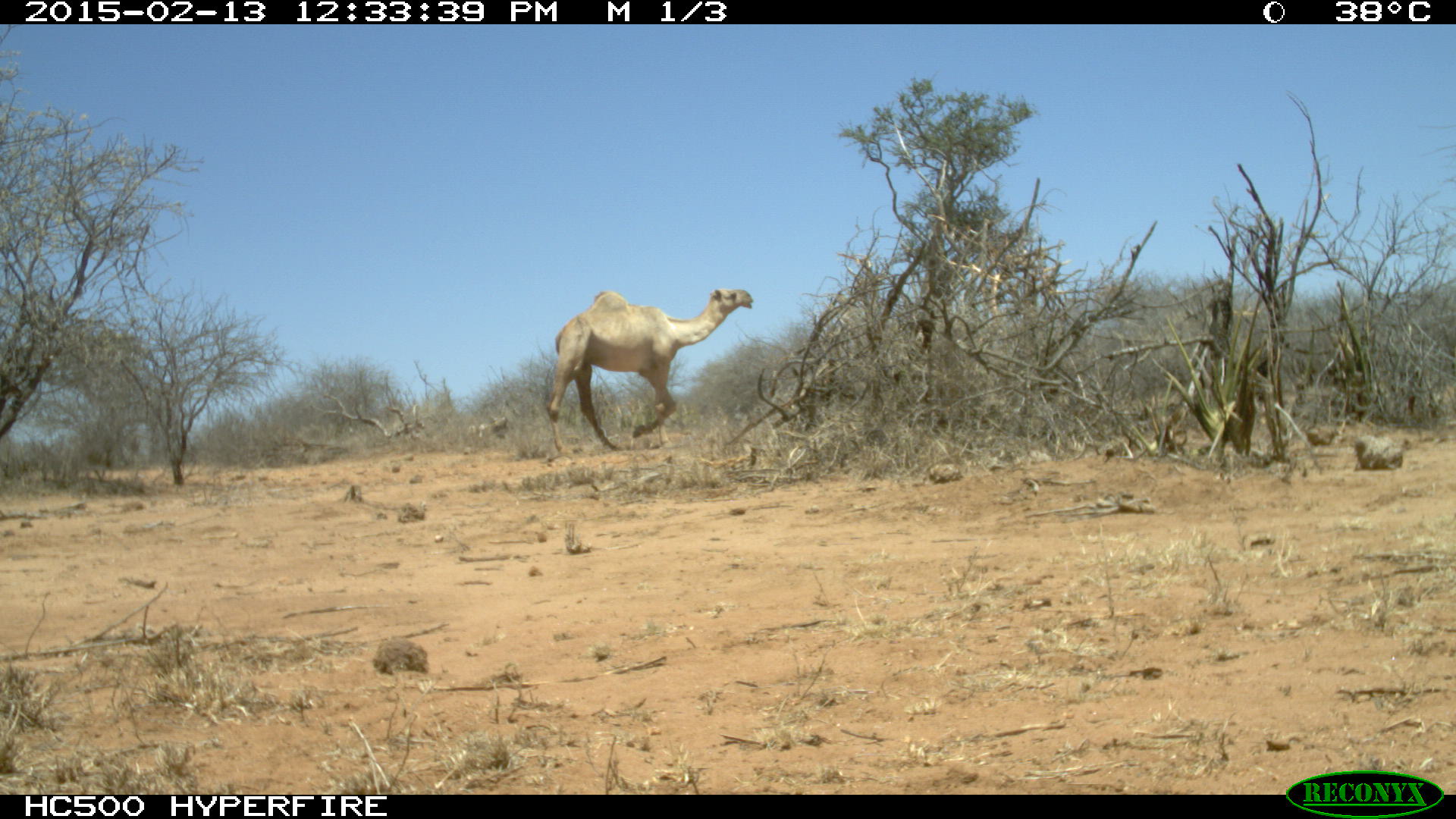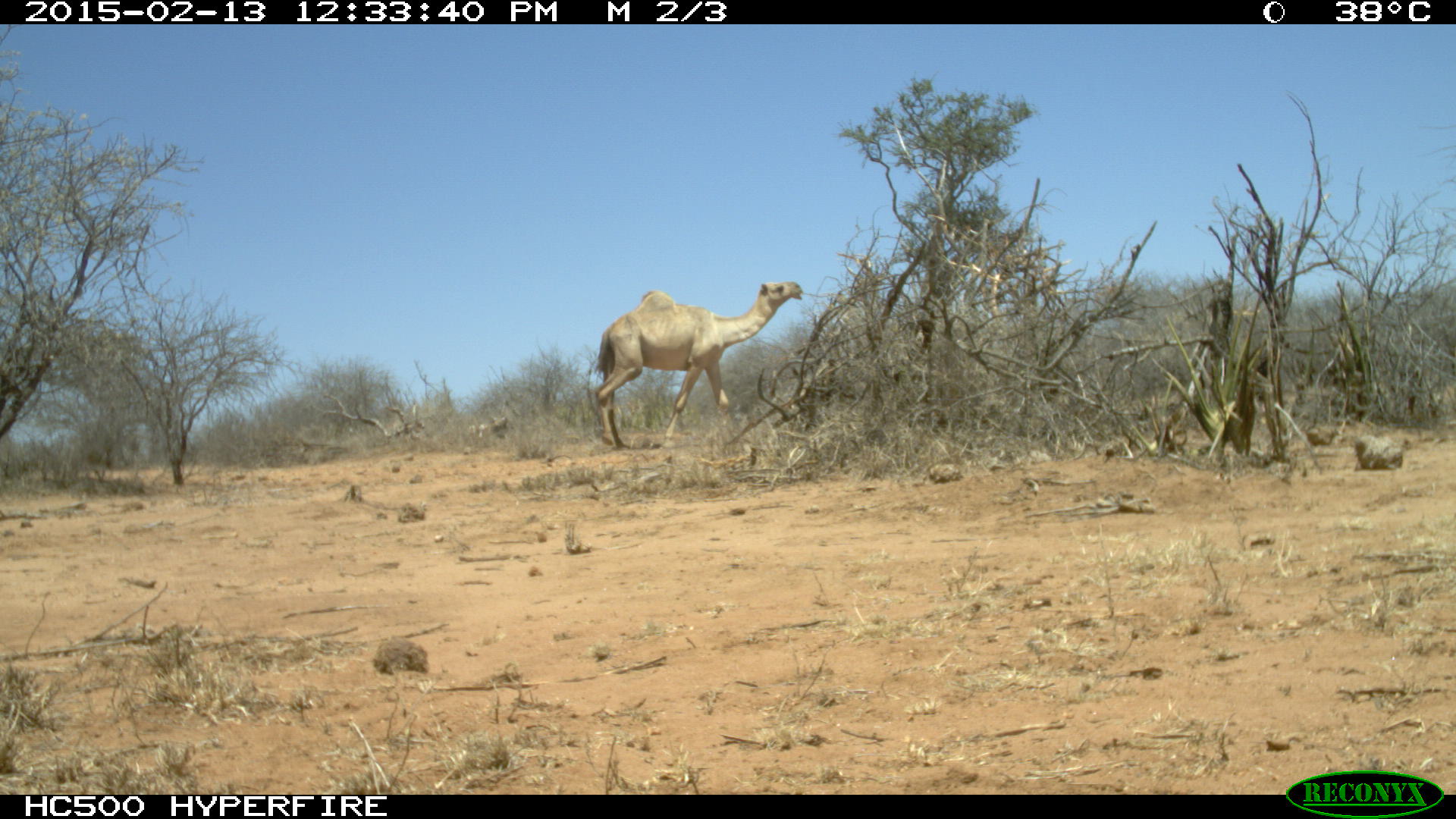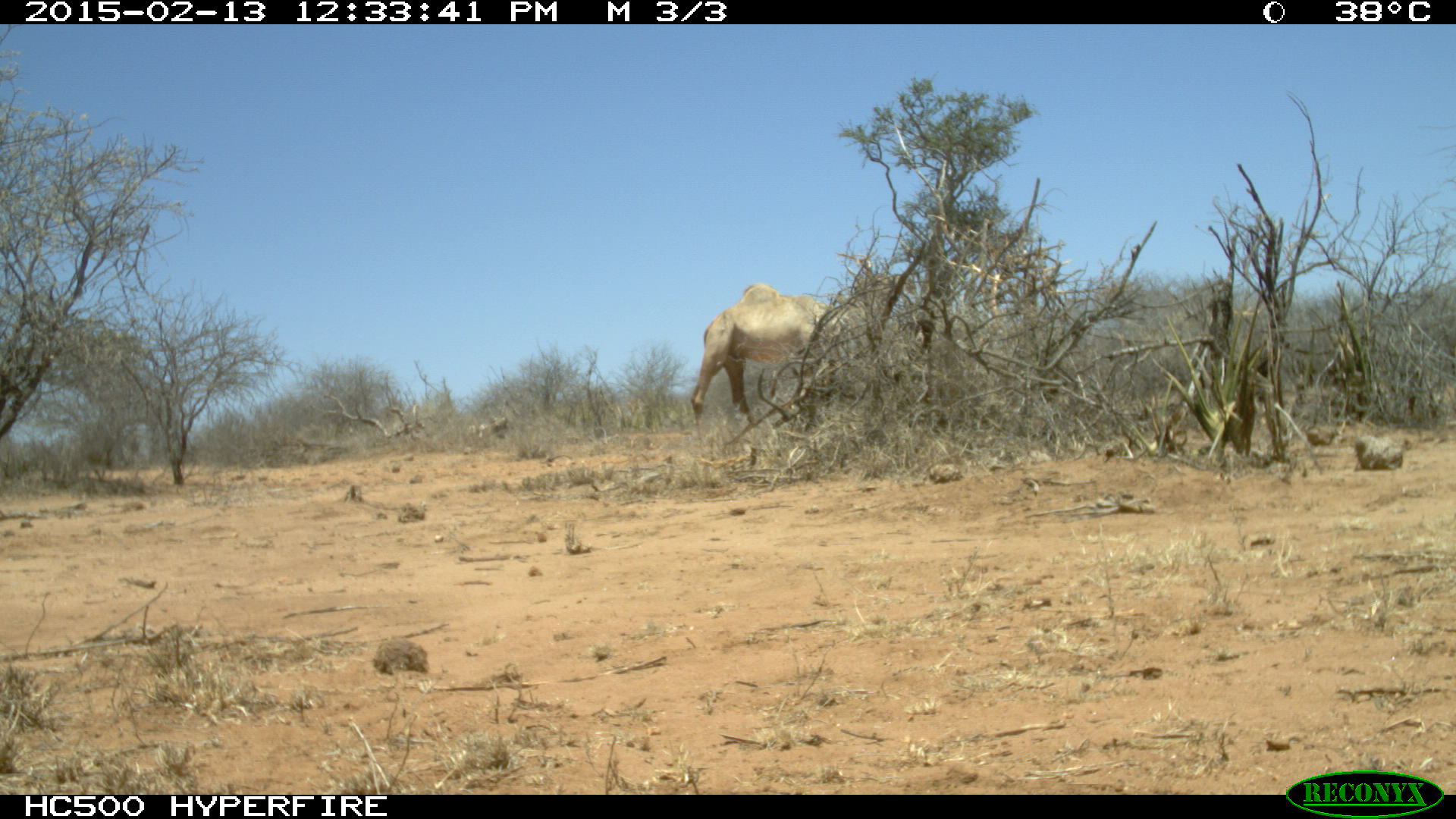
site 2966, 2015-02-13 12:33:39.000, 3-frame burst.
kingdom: Animalia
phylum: Chordata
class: Mammalia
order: Artiodactyla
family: Camelidae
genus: Camelus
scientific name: Camelus dromedarius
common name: dromedary camel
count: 1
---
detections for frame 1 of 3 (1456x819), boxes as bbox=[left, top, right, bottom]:
camelus dromedarius: bbox=[546, 287, 754, 452]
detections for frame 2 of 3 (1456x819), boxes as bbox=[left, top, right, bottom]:
camelus dromedarius: bbox=[596, 279, 804, 450]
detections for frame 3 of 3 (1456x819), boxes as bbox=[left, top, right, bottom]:
camelus dromedarius: bbox=[690, 281, 916, 438]